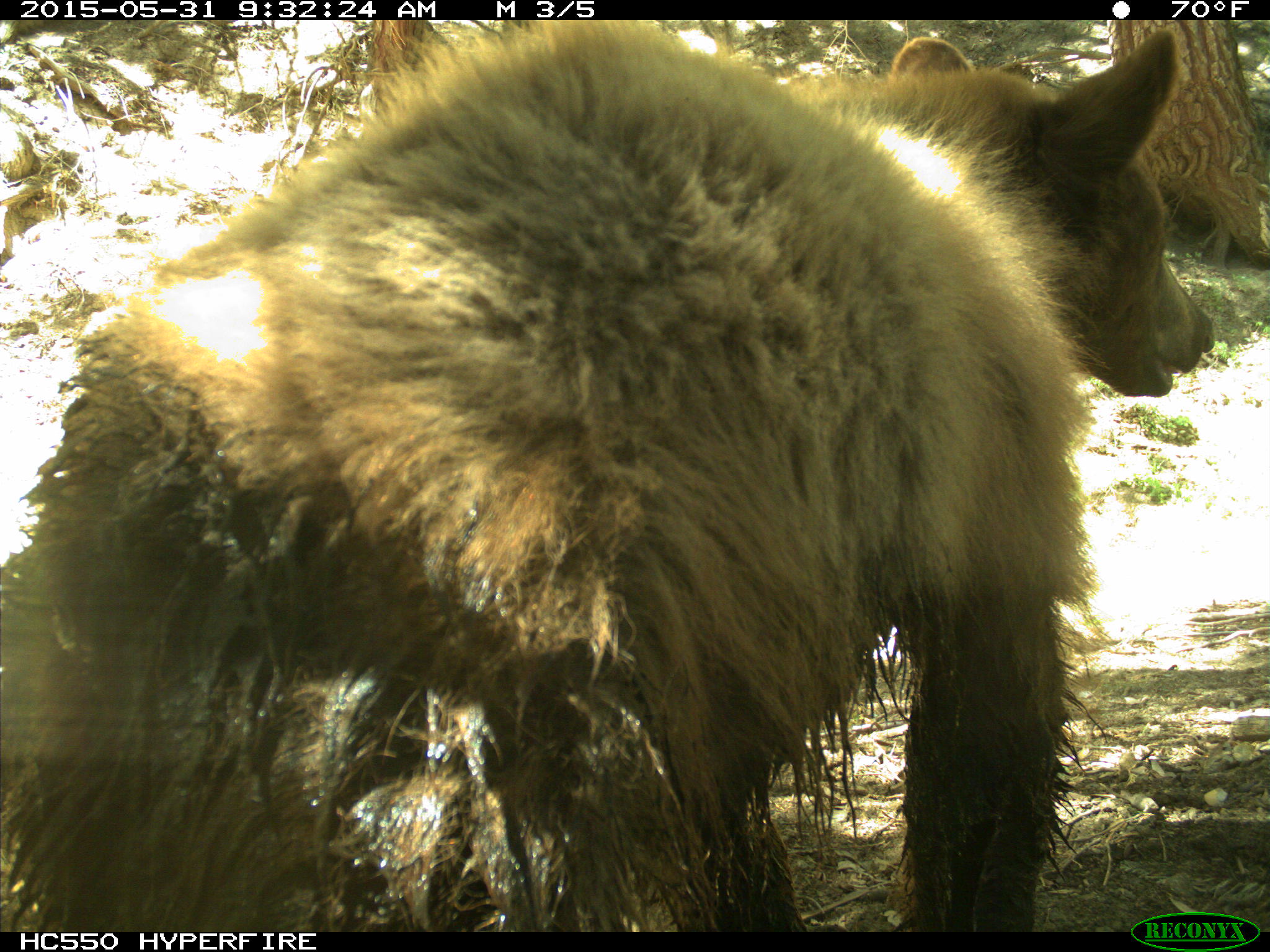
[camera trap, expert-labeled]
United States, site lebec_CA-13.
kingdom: Animalia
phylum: Chordata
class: Mammalia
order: Carnivora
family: Ursidae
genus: Ursus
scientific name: Ursus americanus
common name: american black bear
Ursus americanus (american black bear).